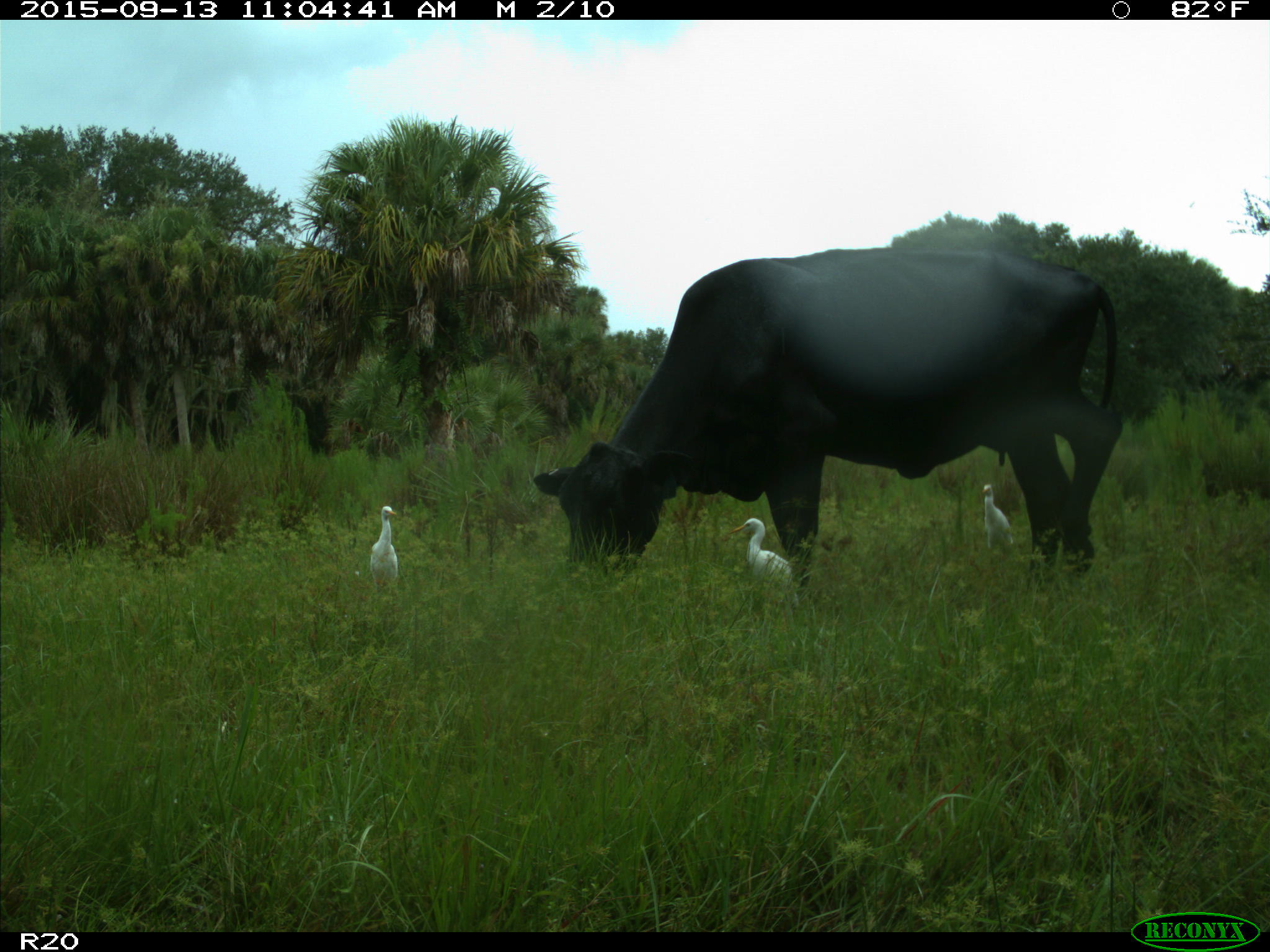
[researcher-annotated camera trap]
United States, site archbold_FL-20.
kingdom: Animalia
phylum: Chordata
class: Mammalia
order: Artiodactyla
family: Bovidae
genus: Bos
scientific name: Bos taurus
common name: domestic cow